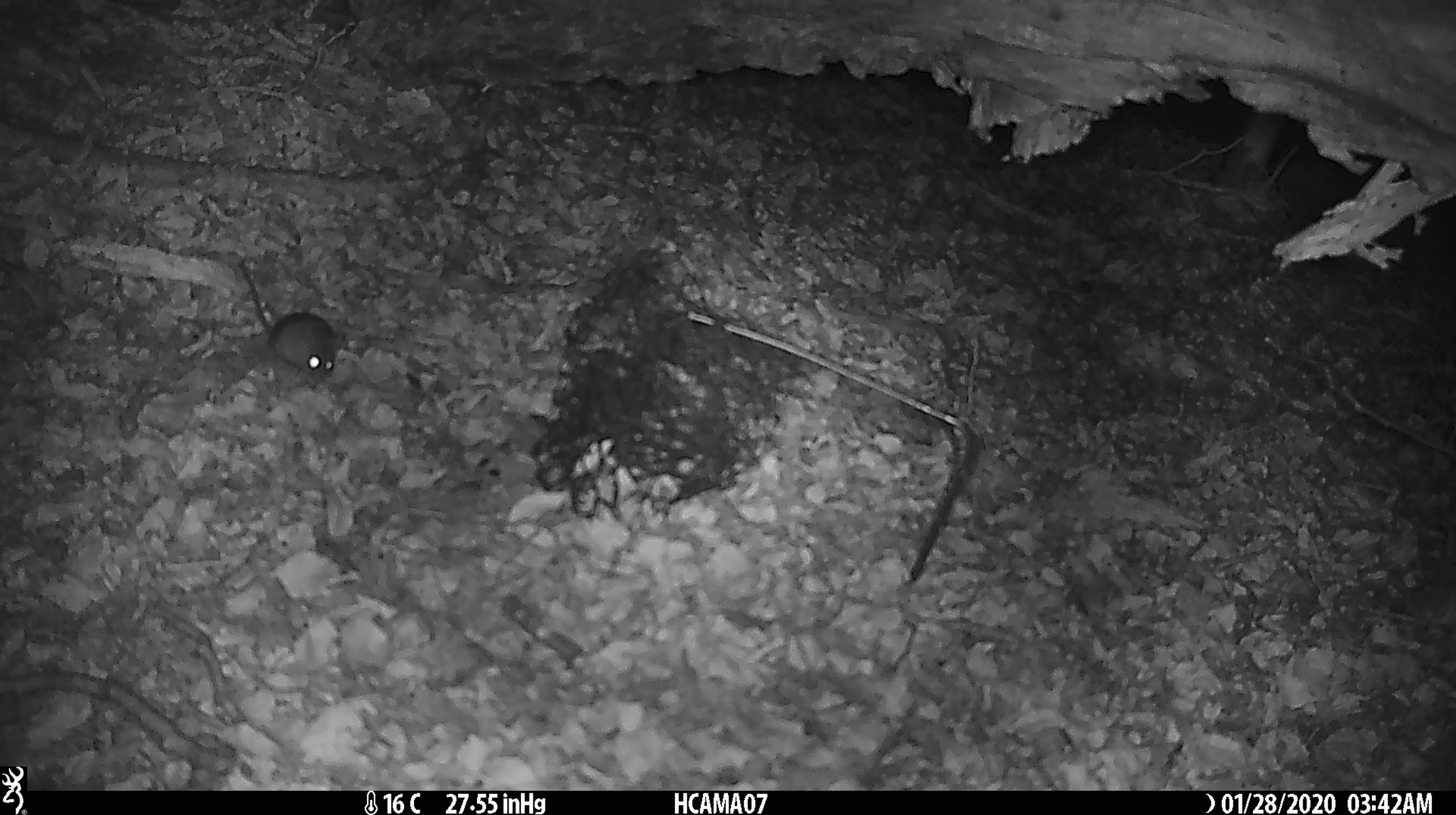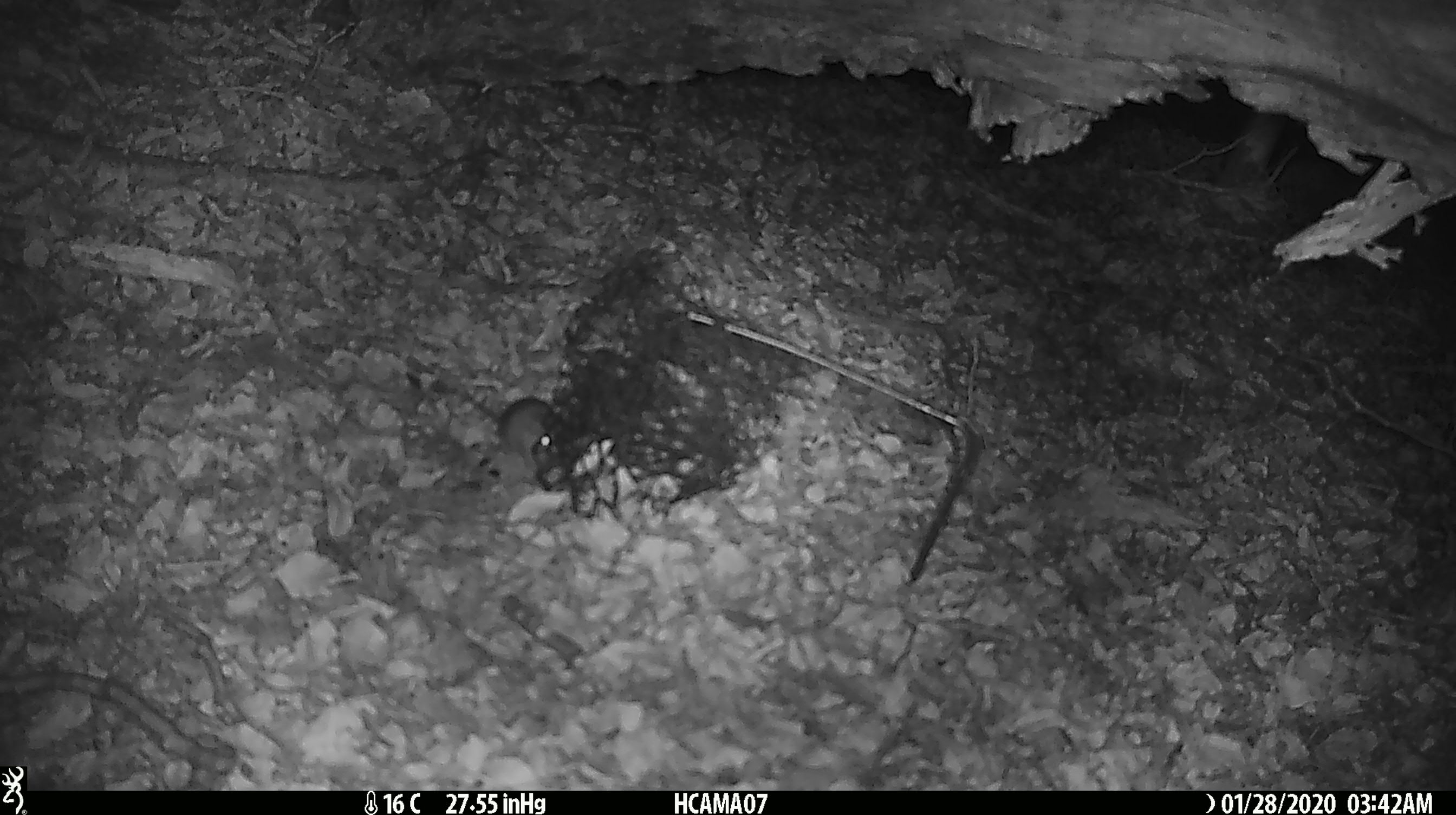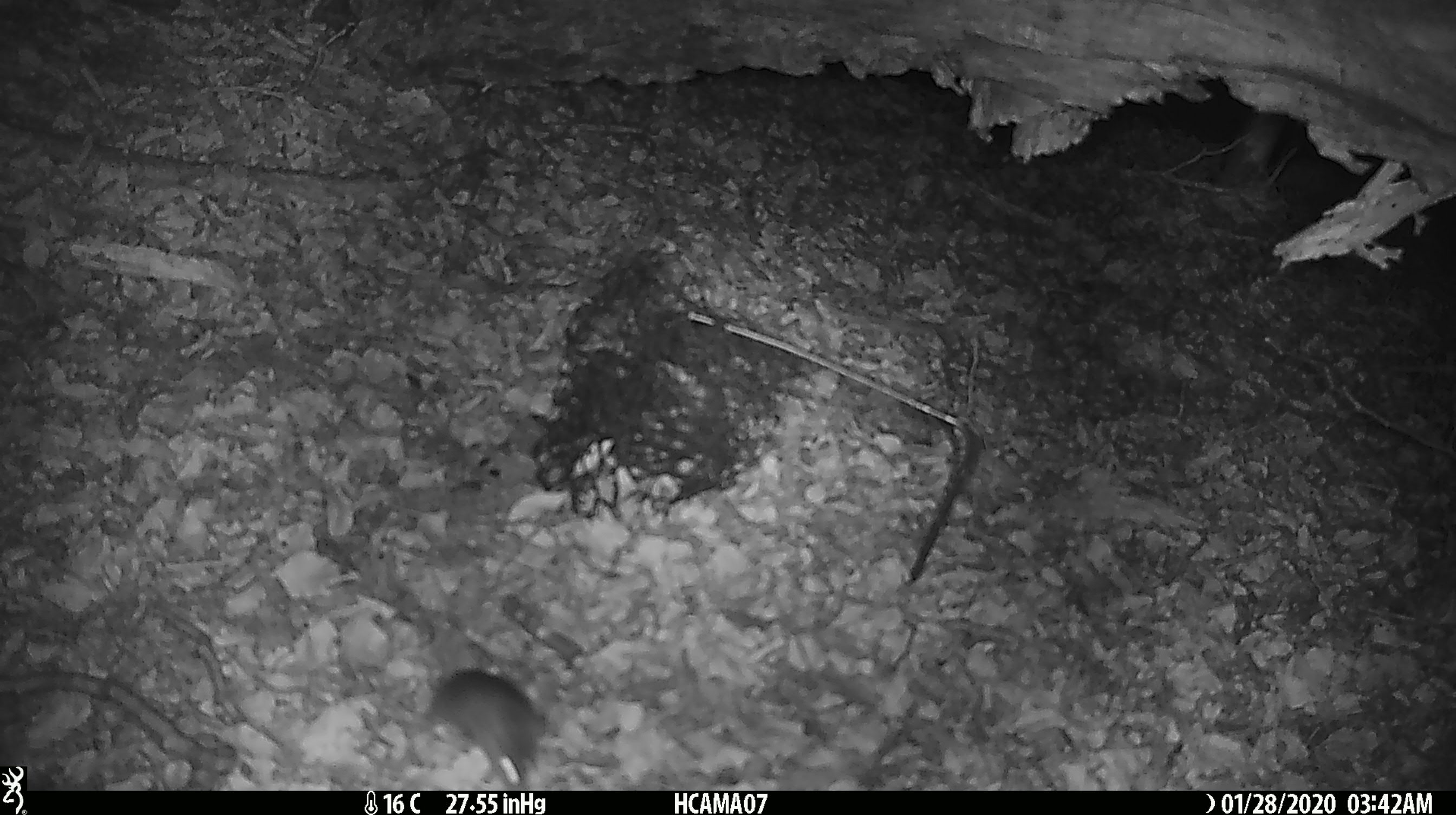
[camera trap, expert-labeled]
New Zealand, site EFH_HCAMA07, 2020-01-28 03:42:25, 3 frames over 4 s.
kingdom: Animalia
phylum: Chordata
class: Mammalia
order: Rodentia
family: Muridae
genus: Mus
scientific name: Mus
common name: mouse